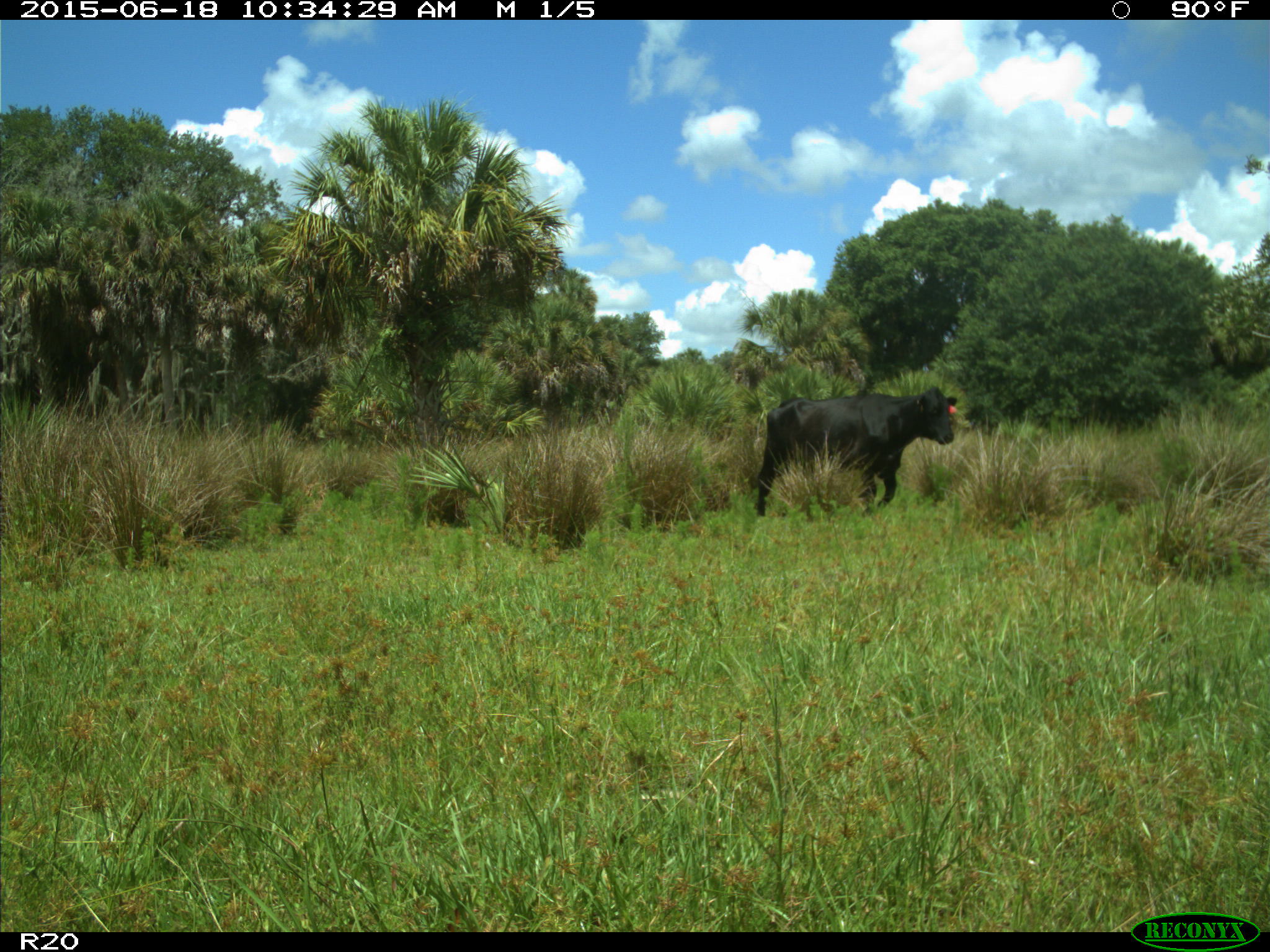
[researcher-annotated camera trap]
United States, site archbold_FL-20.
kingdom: Animalia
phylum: Chordata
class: Mammalia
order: Artiodactyla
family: Bovidae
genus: Bos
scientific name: Bos taurus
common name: domestic cow